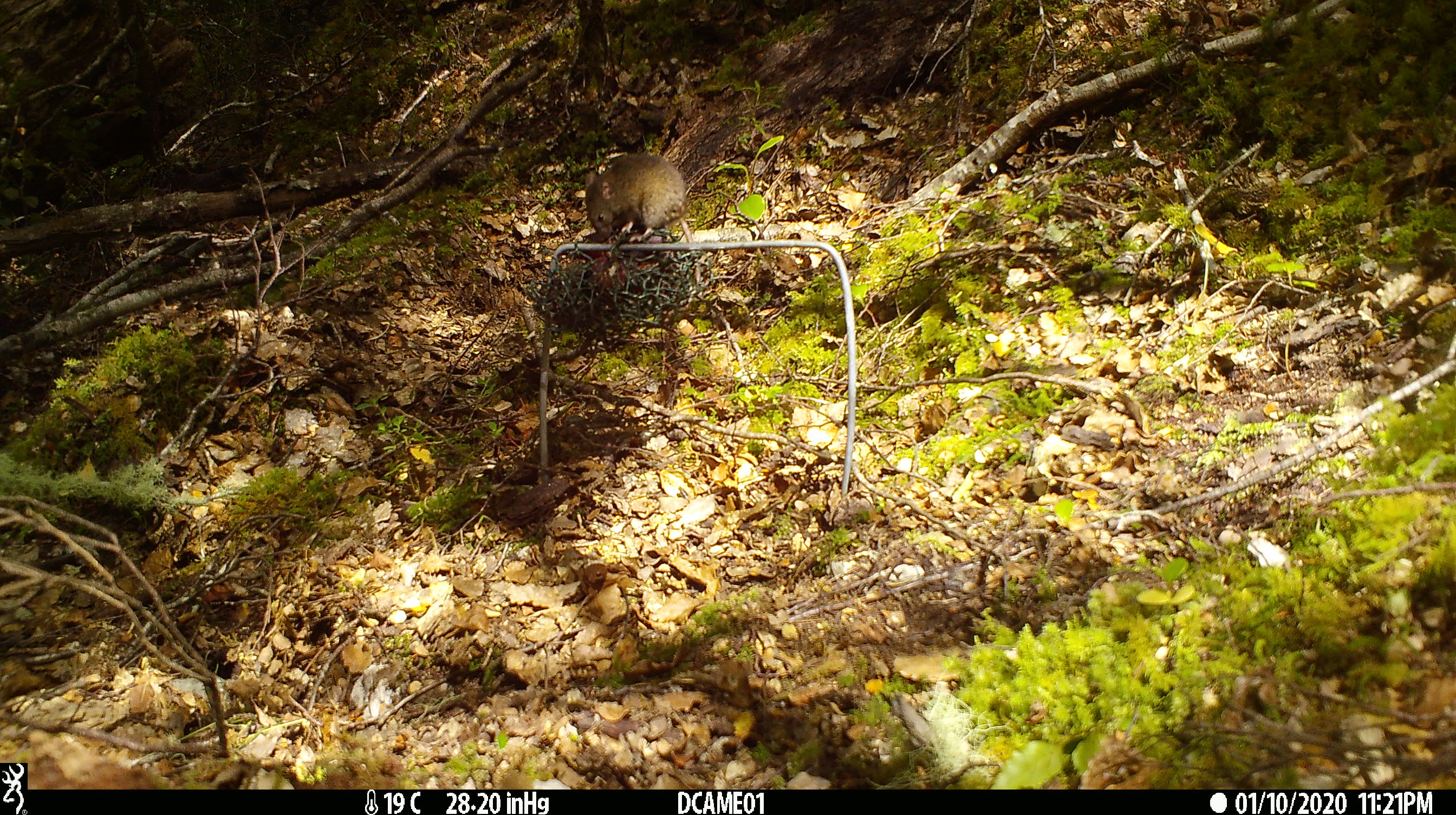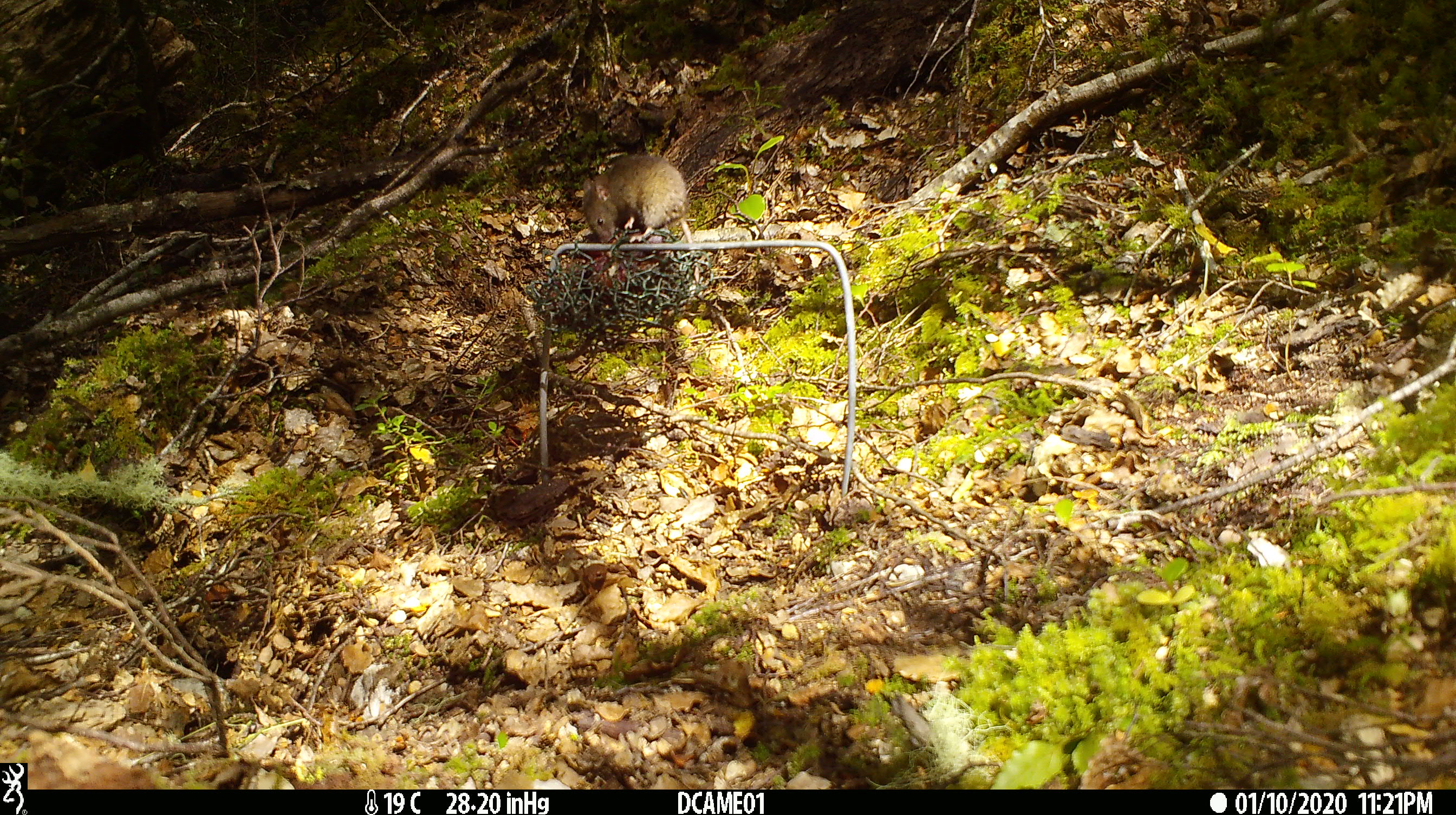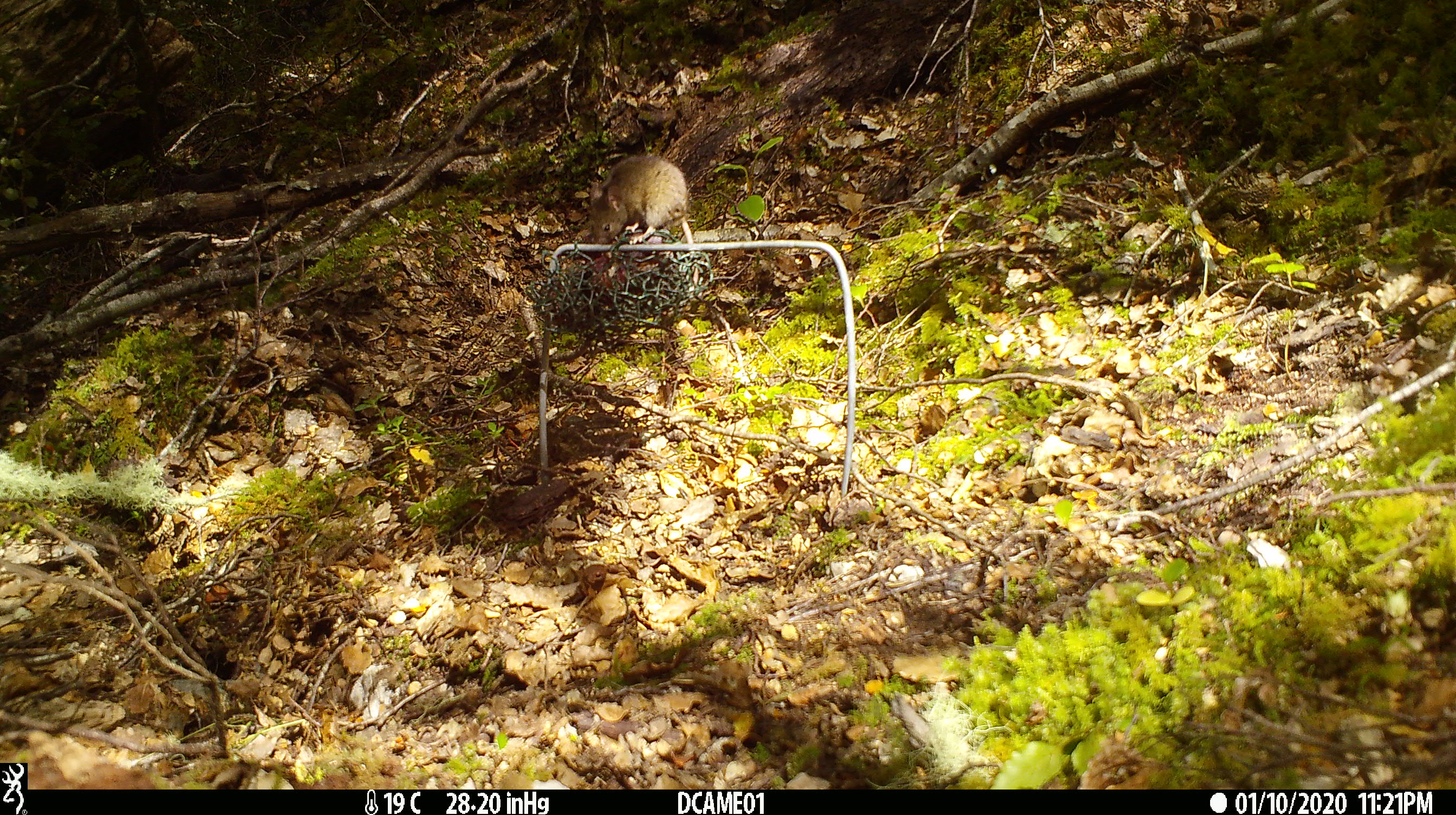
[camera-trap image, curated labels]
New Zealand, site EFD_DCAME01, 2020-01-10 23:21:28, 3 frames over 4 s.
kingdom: Animalia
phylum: Chordata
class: Mammalia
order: Rodentia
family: Muridae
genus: Mus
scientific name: Mus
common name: mouse